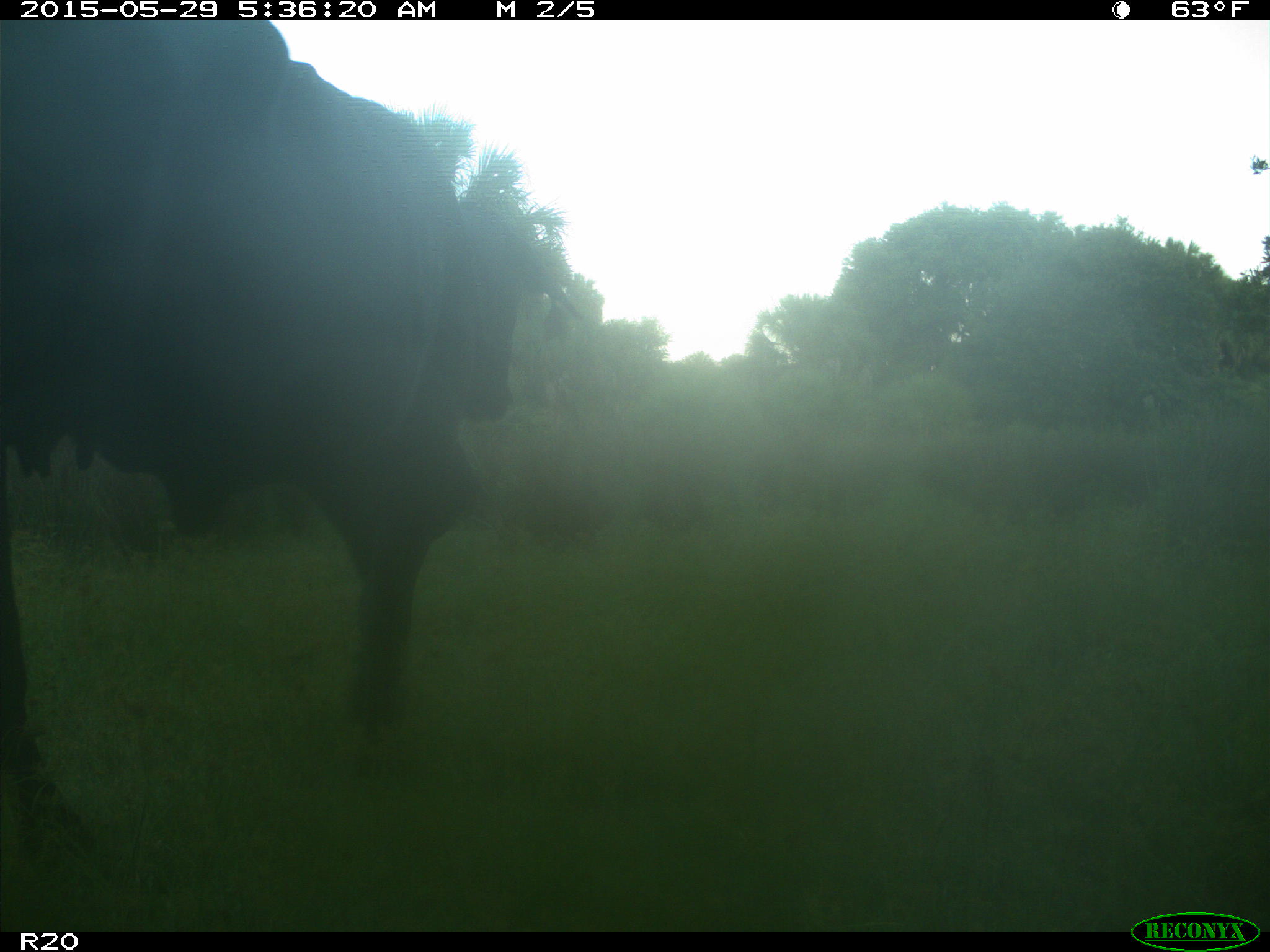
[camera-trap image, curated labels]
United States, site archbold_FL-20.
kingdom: Animalia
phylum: Chordata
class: Mammalia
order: Artiodactyla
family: Bovidae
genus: Bos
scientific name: Bos taurus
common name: domestic cow